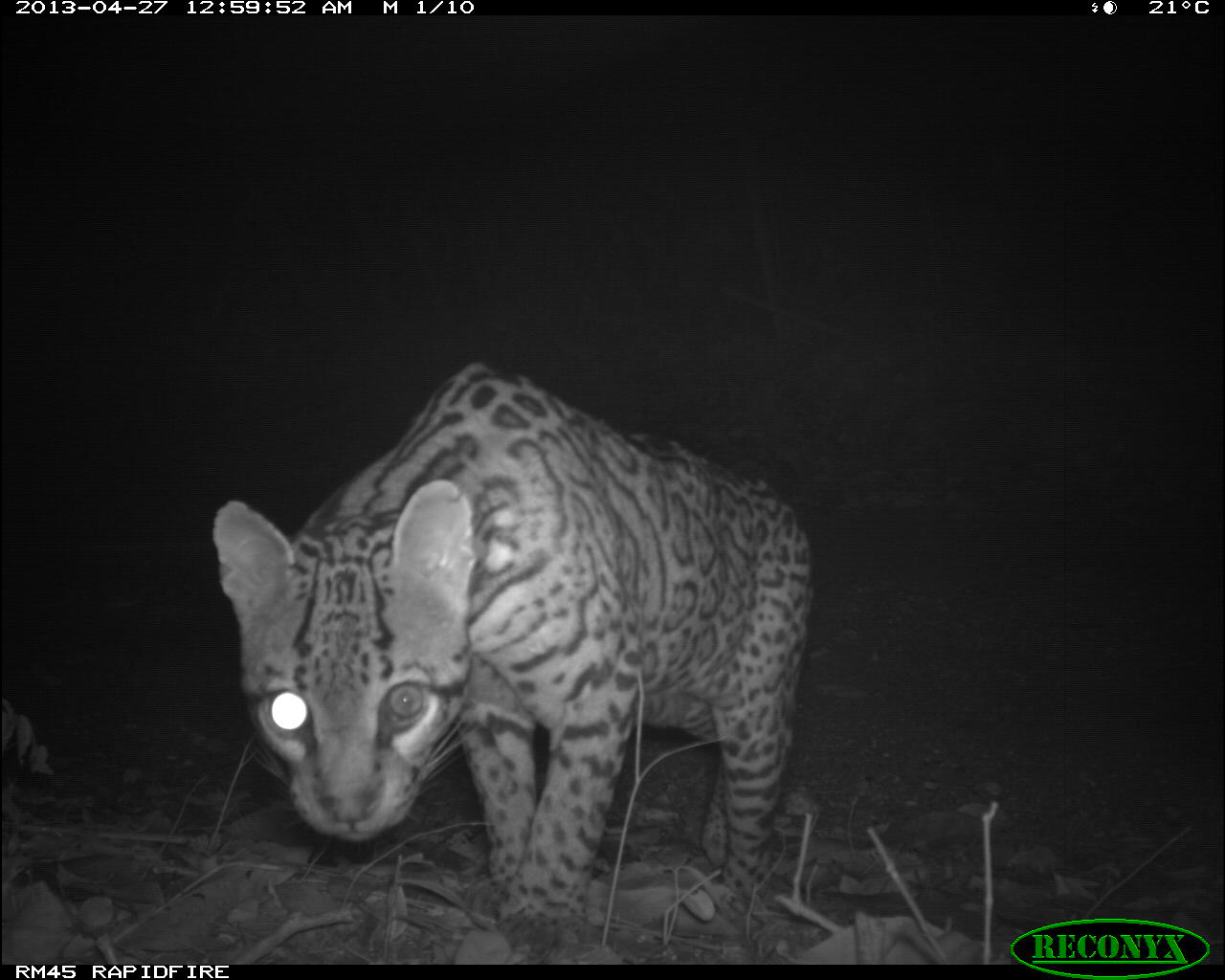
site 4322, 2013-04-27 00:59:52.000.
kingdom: Animalia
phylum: Chordata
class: Mammalia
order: Carnivora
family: Felidae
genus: Leopardus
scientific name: Leopardus pardalis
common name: ocelot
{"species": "Leopardus pardalis (ocelot)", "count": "1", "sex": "male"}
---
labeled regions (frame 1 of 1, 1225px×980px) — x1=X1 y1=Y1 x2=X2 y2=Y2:
leopardus pardalis: x1=212 y1=363 x2=813 y2=958